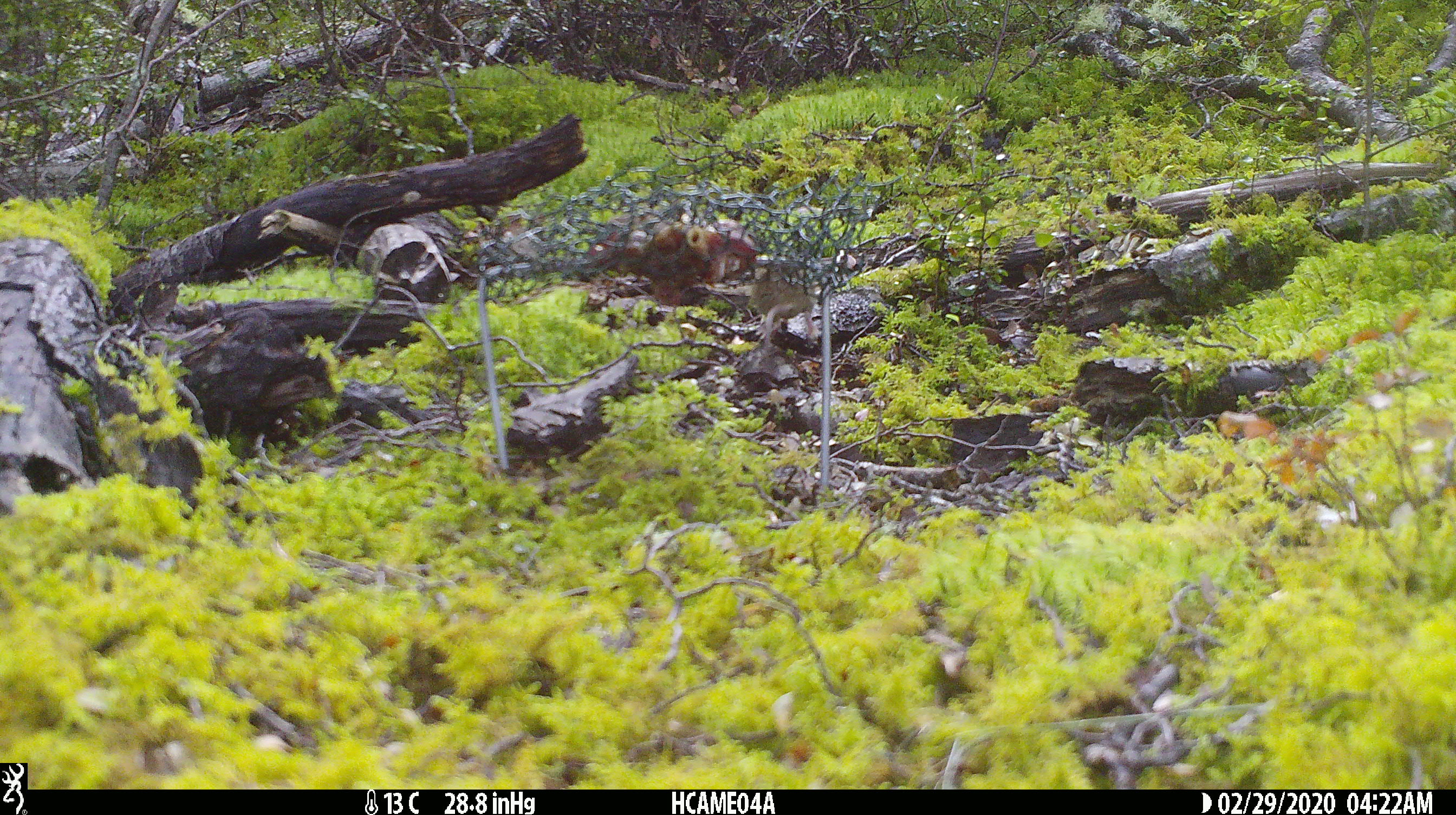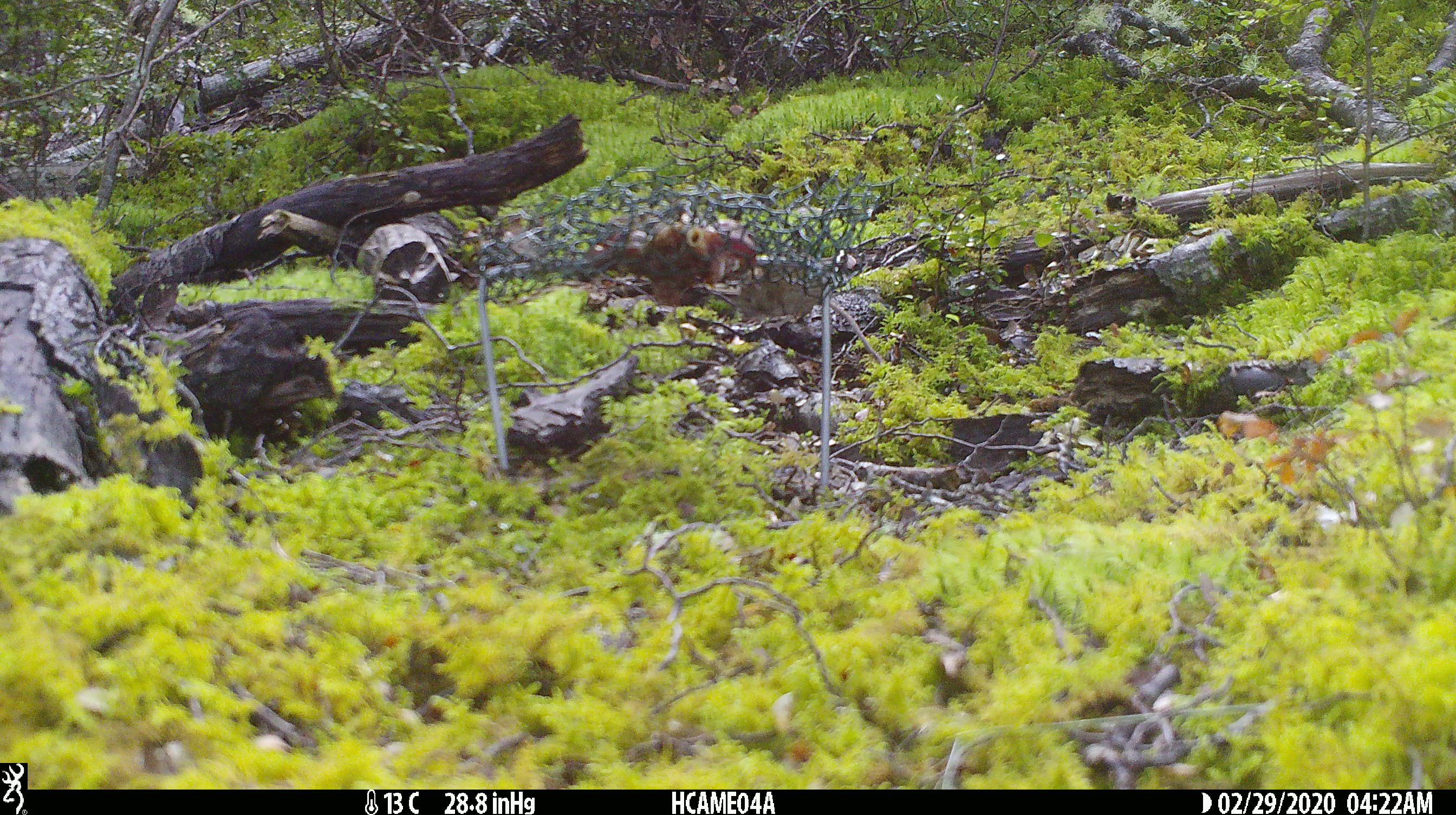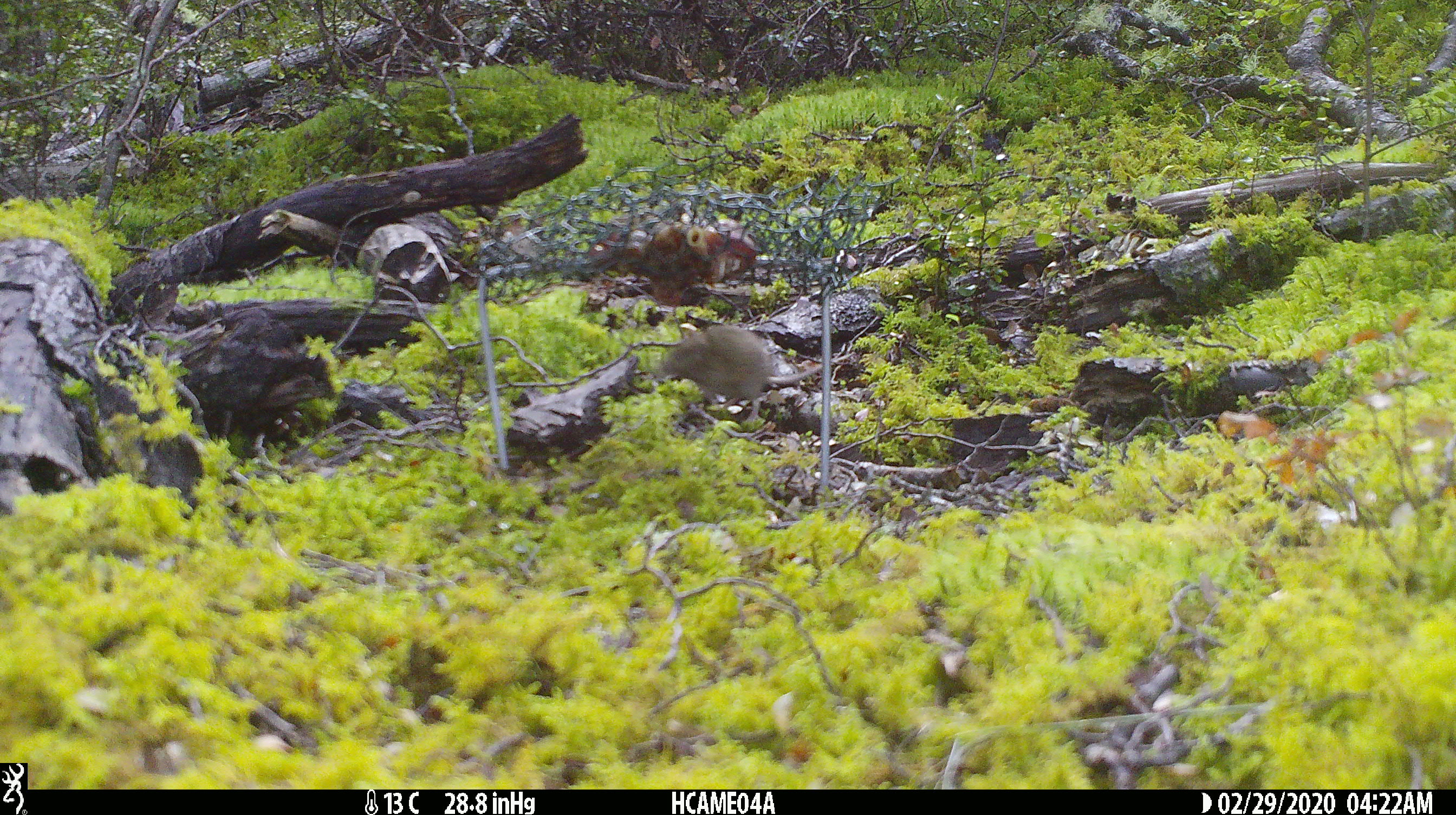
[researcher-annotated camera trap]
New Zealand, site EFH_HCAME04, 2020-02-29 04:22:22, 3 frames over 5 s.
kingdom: Animalia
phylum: Chordata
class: Mammalia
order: Rodentia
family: Muridae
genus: Mus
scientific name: Mus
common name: mouse